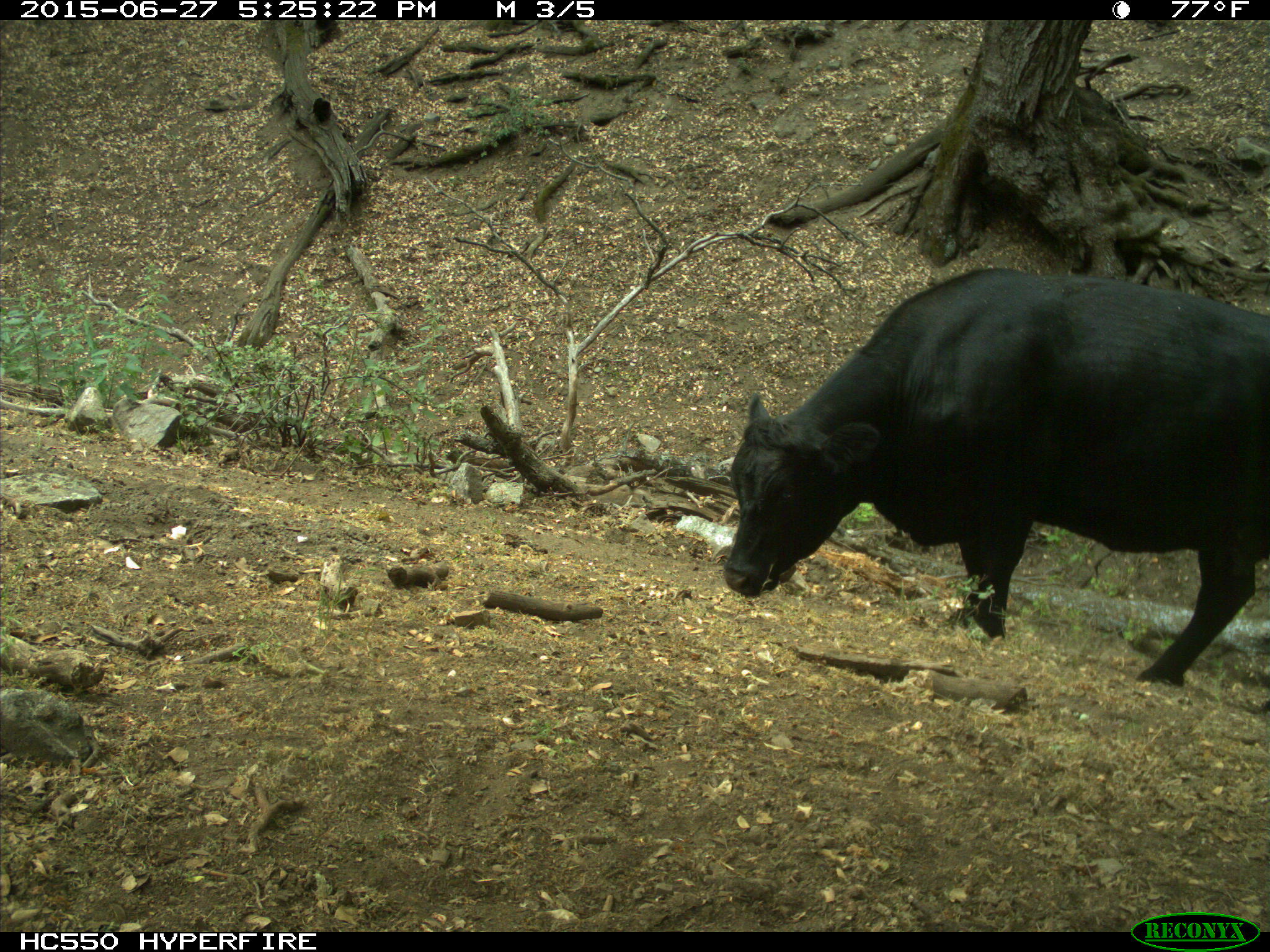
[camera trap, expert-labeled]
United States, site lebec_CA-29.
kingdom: Animalia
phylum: Chordata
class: Mammalia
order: Artiodactyla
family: Bovidae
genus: Bos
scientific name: Bos taurus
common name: domestic cow